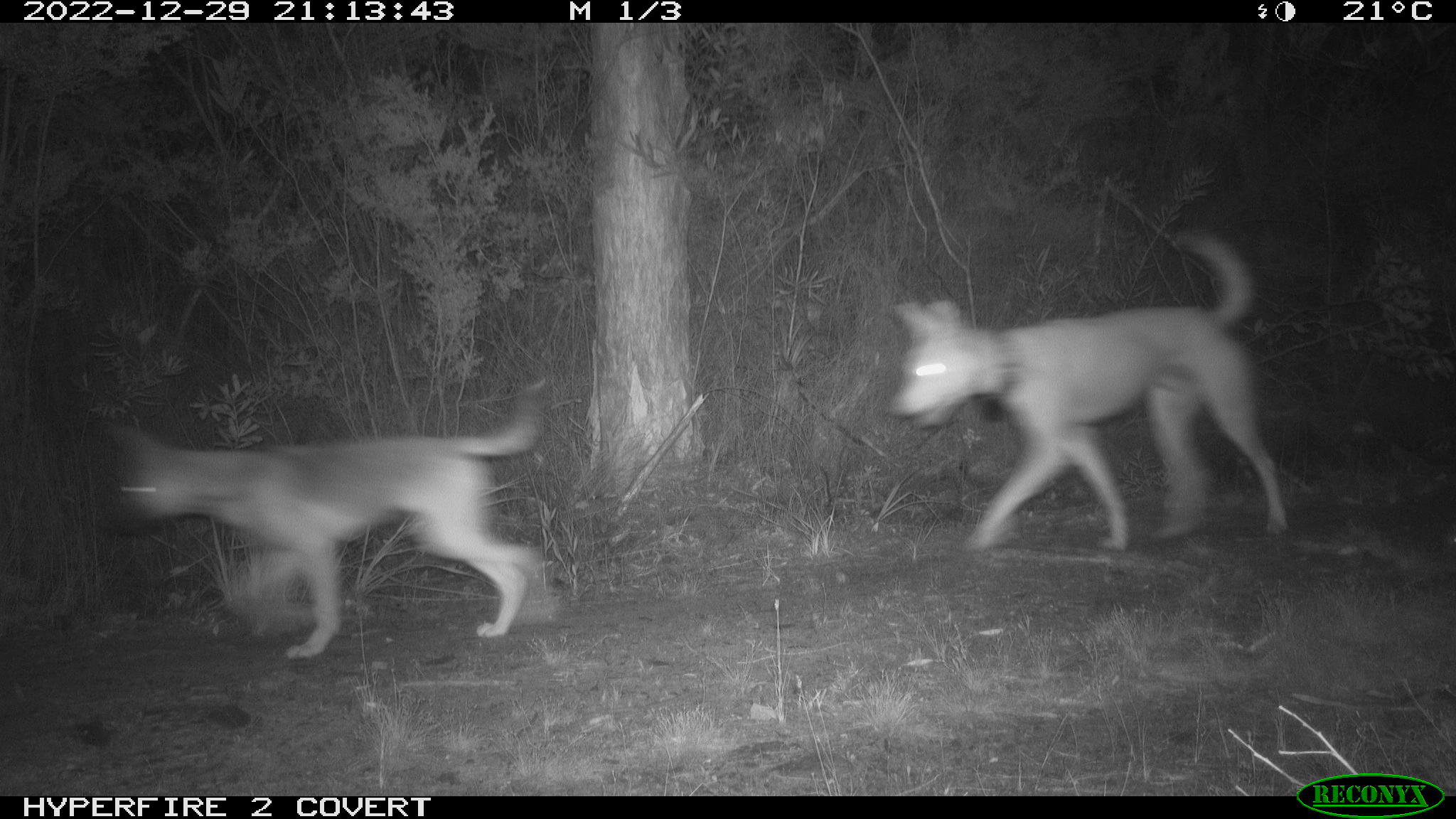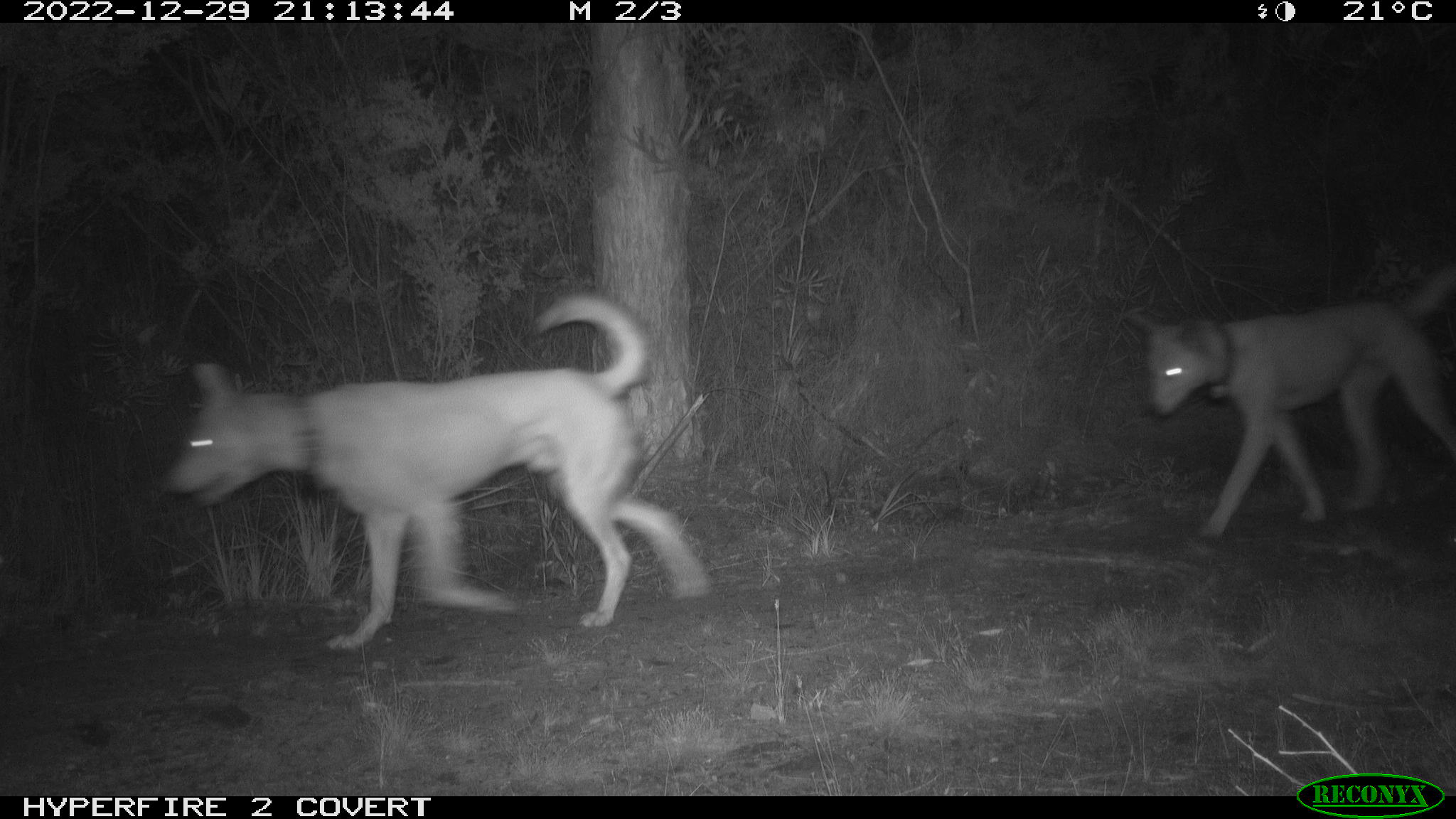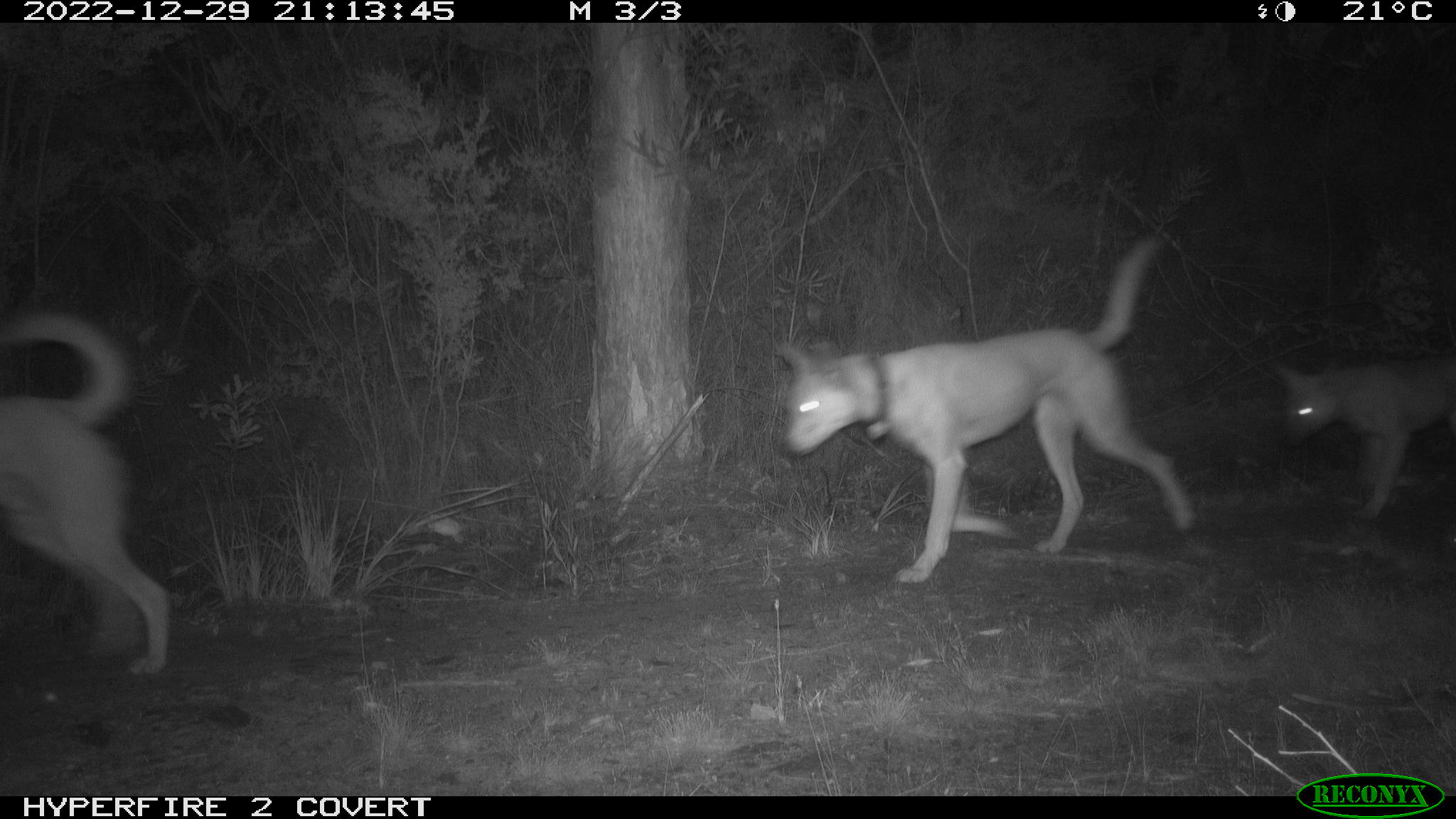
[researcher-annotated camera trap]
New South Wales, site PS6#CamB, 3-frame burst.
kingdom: Animalia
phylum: Chordata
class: Mammalia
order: Carnivora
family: Canidae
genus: Canis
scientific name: Canis familiaris dingo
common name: dingo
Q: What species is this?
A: Dingo (Canis familiaris dingo).